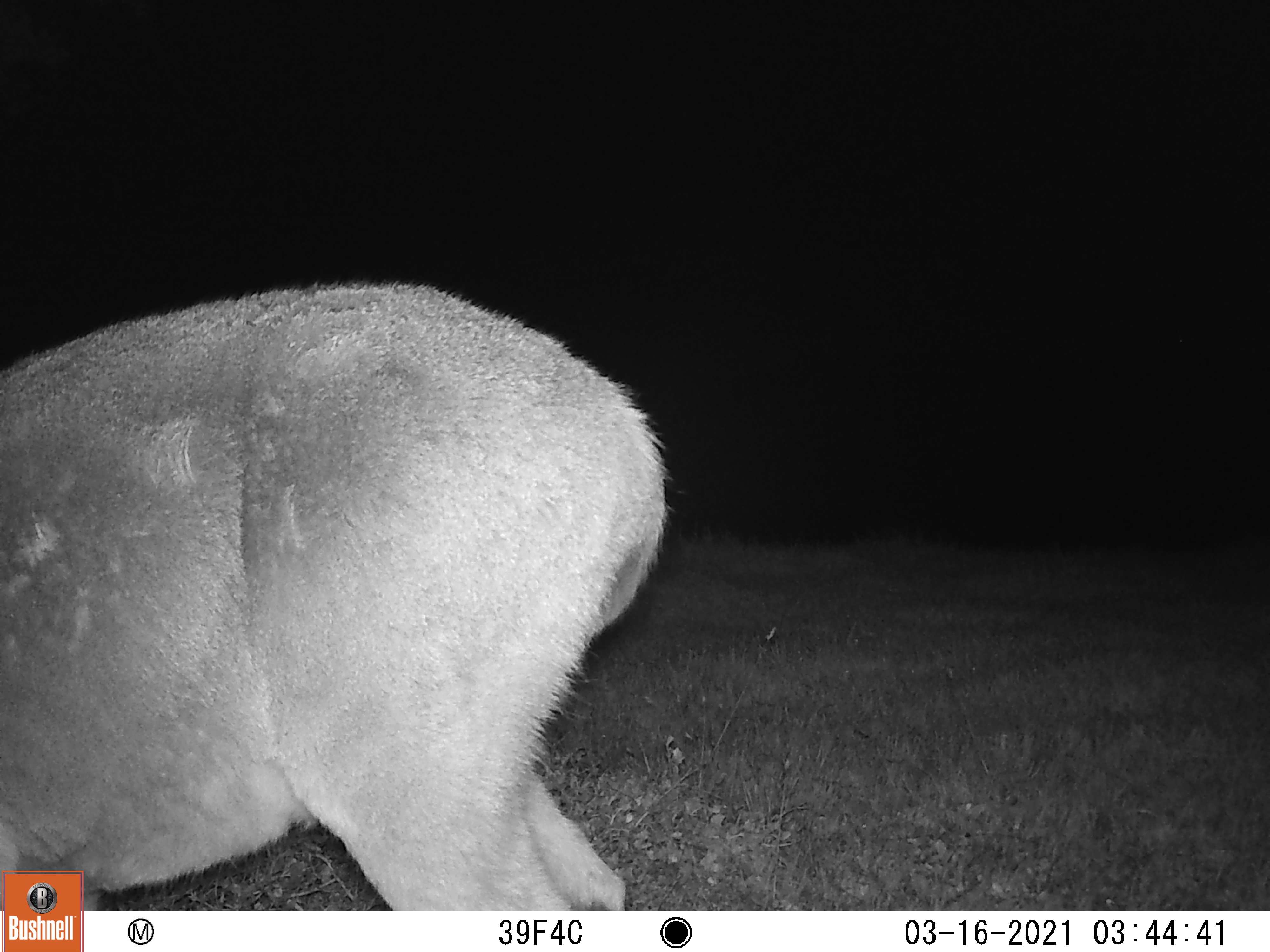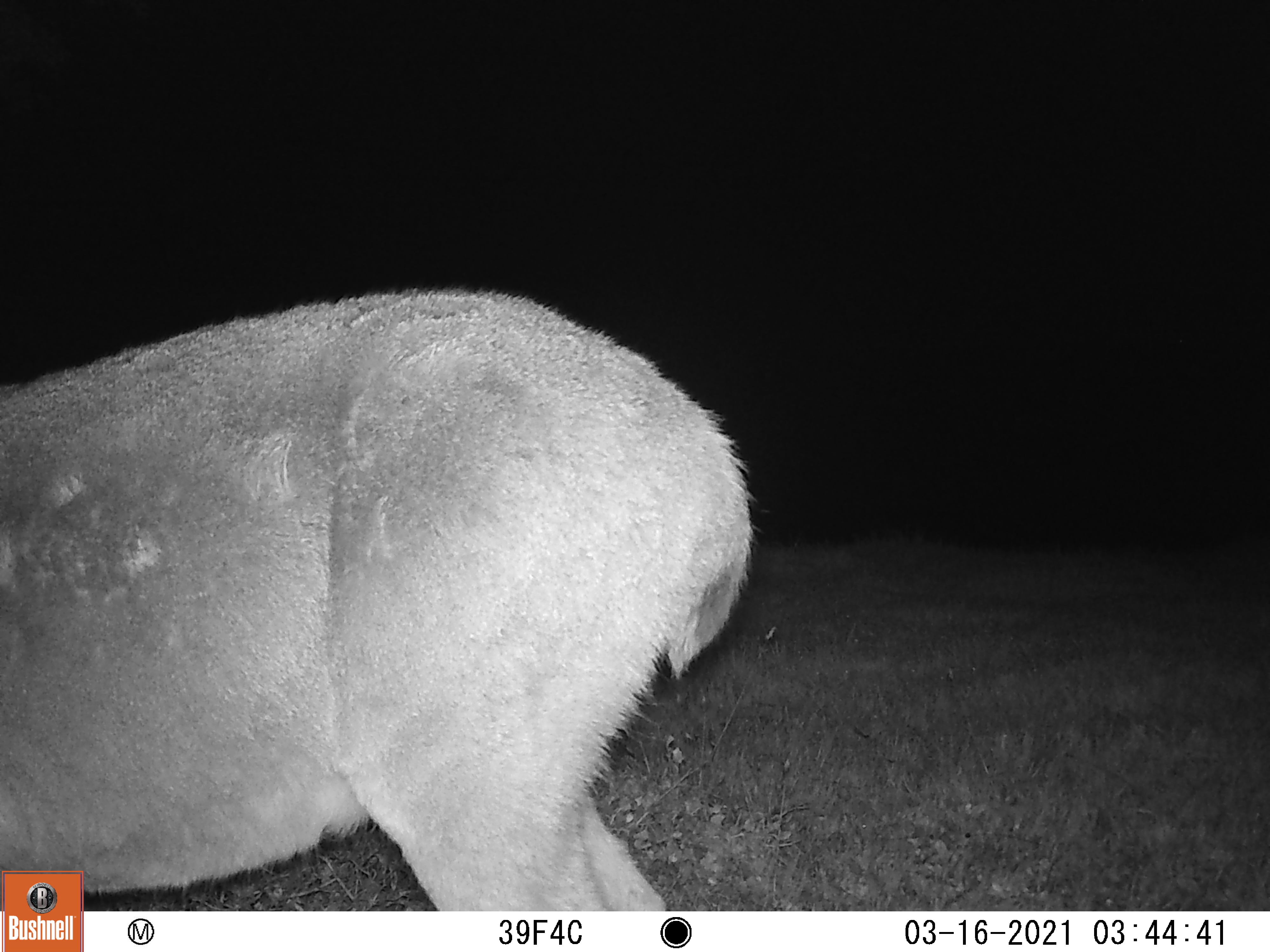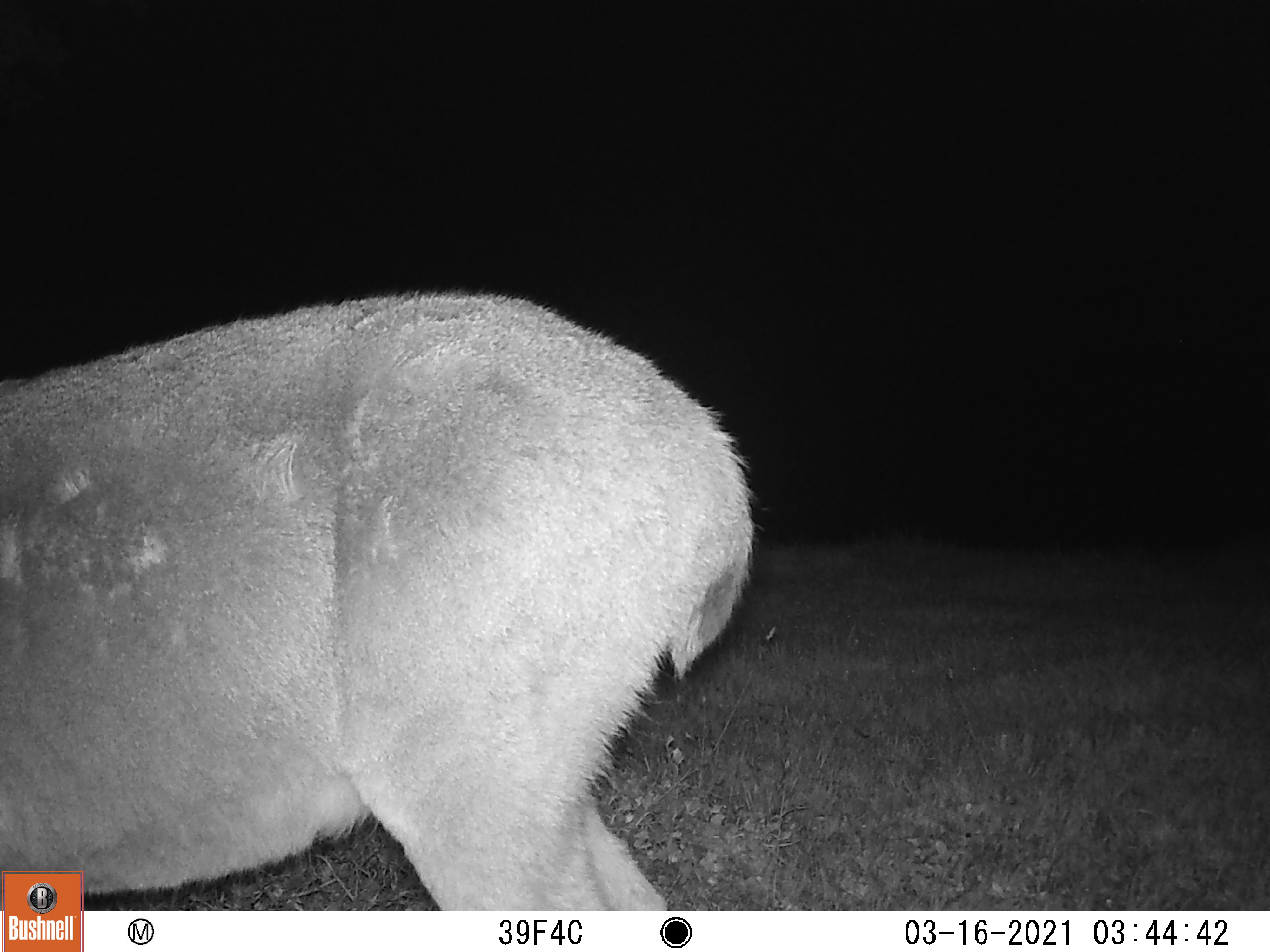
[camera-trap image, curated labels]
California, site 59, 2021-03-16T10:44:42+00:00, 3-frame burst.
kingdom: Animalia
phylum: Chordata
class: Mammalia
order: Artiodactyla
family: Cervidae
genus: Odocoileus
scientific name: Odocoileus hemionus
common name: mule deer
Mule deer (Odocoileus hemionus).